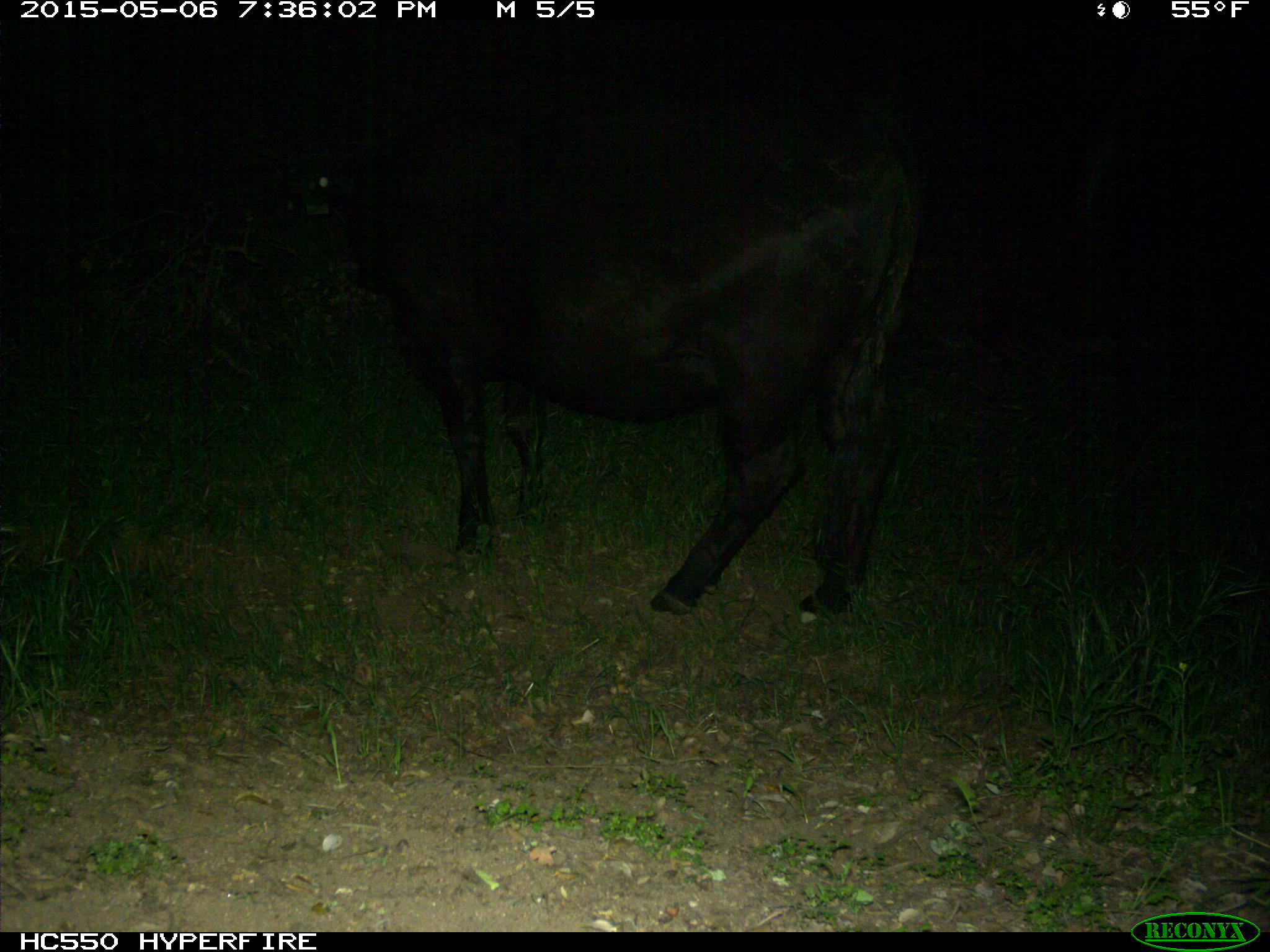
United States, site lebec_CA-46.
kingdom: Animalia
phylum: Chordata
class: Mammalia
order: Artiodactyla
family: Bovidae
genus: Bos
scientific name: Bos taurus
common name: domestic cow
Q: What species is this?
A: Bos taurus (domestic cow).